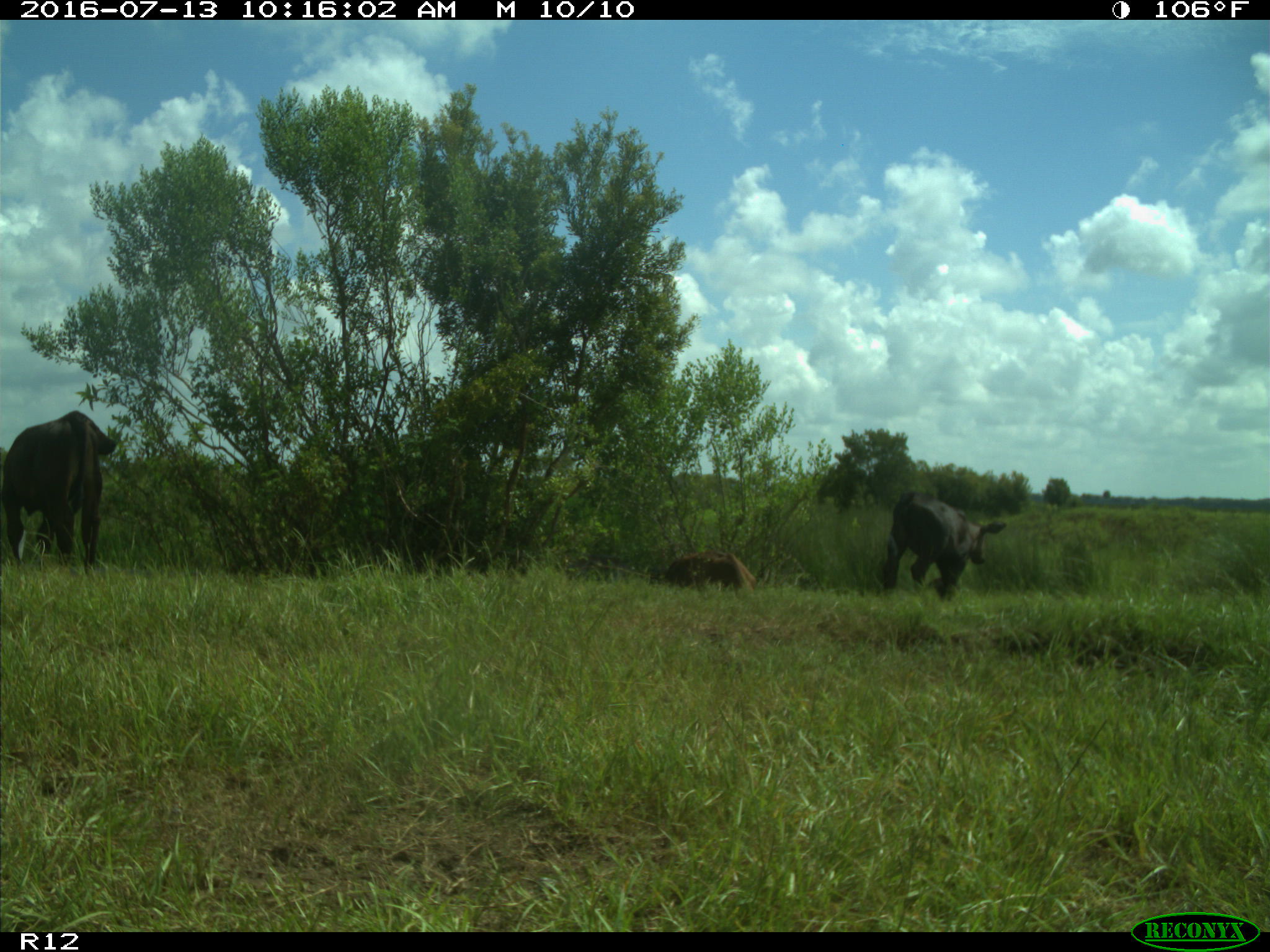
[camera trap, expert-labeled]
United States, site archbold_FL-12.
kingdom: Animalia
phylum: Chordata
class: Mammalia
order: Artiodactyla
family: Bovidae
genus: Bos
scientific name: Bos taurus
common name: domestic cow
Bos taurus (domestic cow).